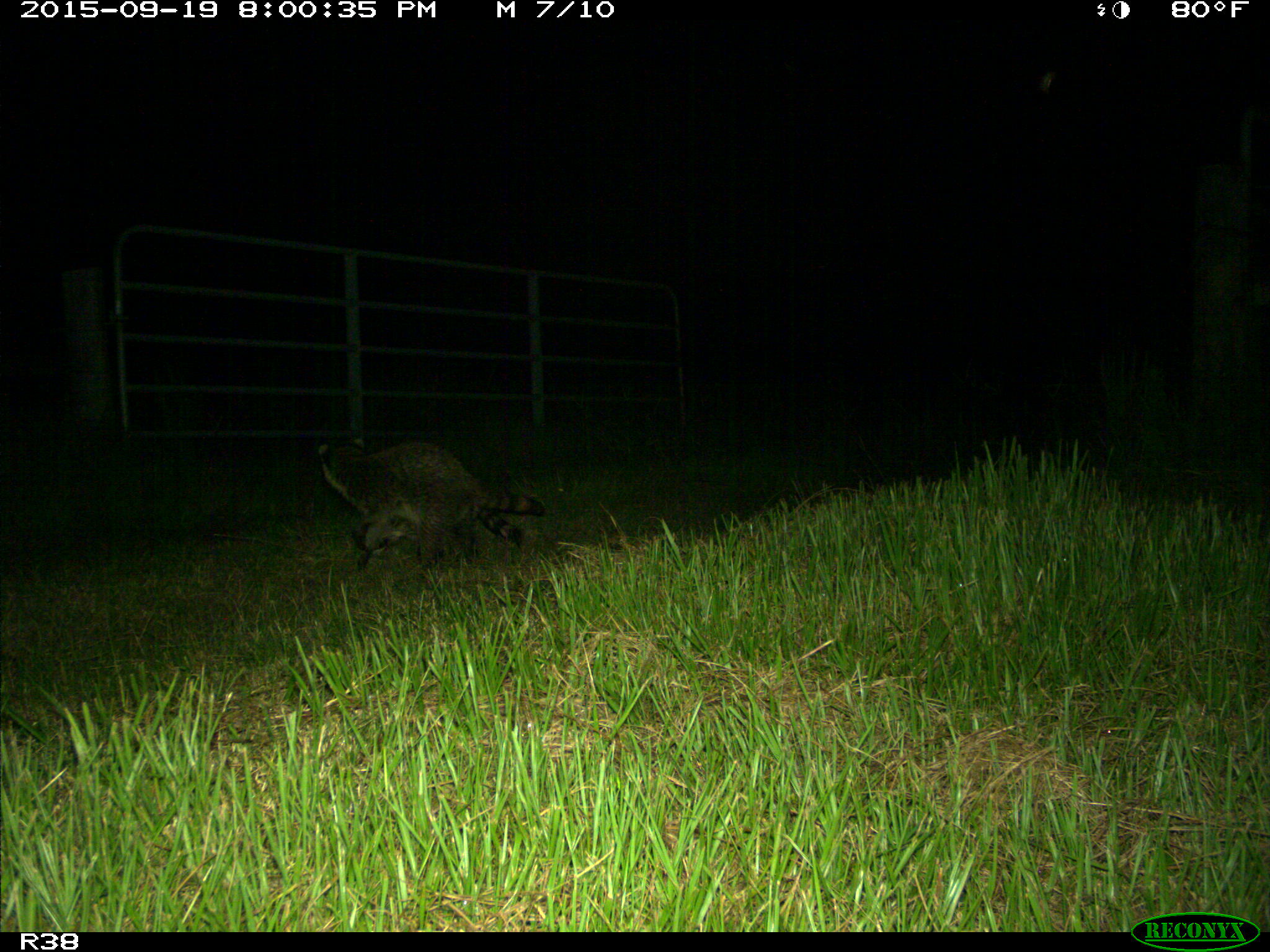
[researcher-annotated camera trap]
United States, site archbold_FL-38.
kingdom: Animalia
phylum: Chordata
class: Mammalia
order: Carnivora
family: Procyonidae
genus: Procyon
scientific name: Procyon lotor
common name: common raccoon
Procyon lotor (common raccoon).